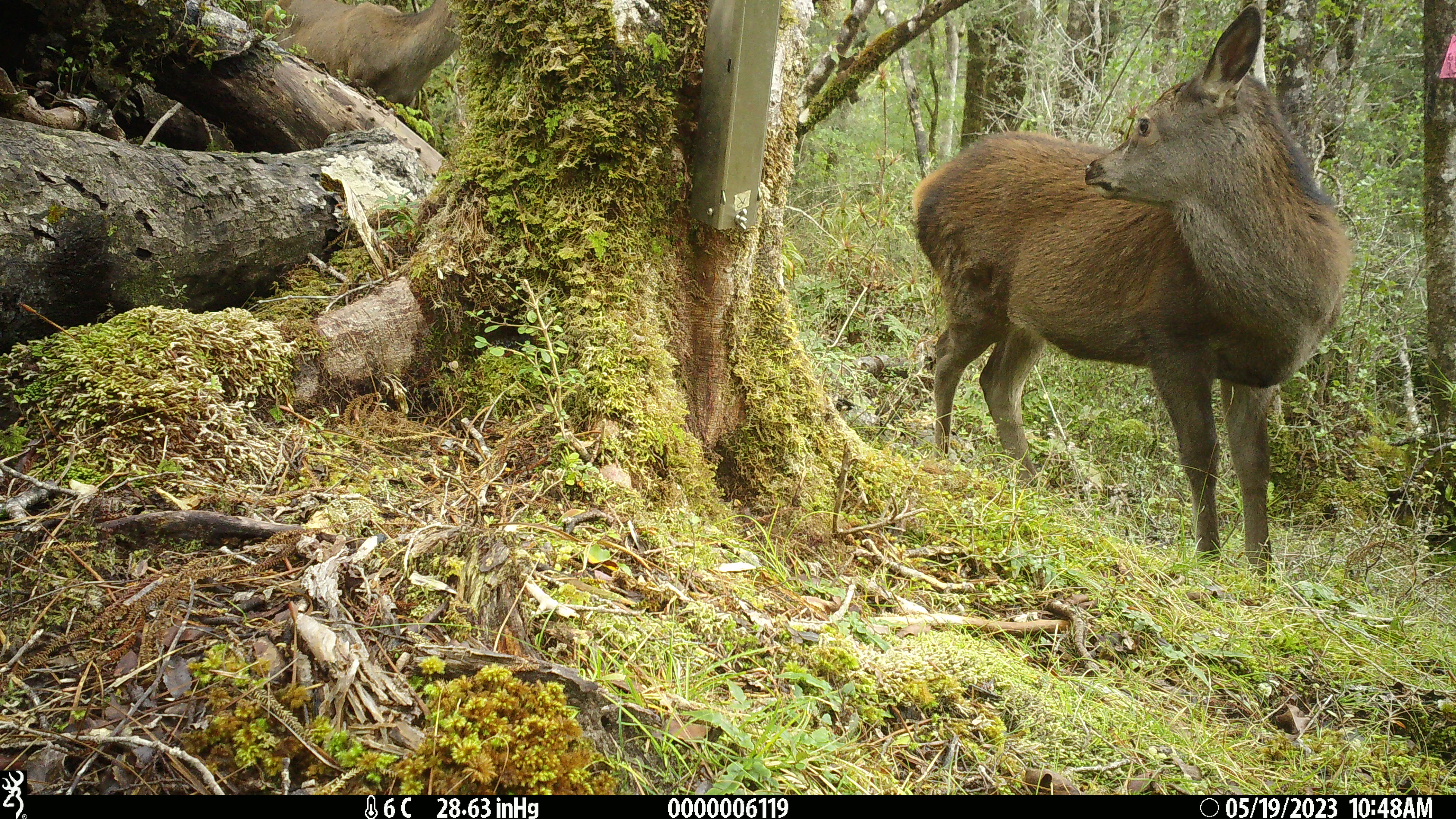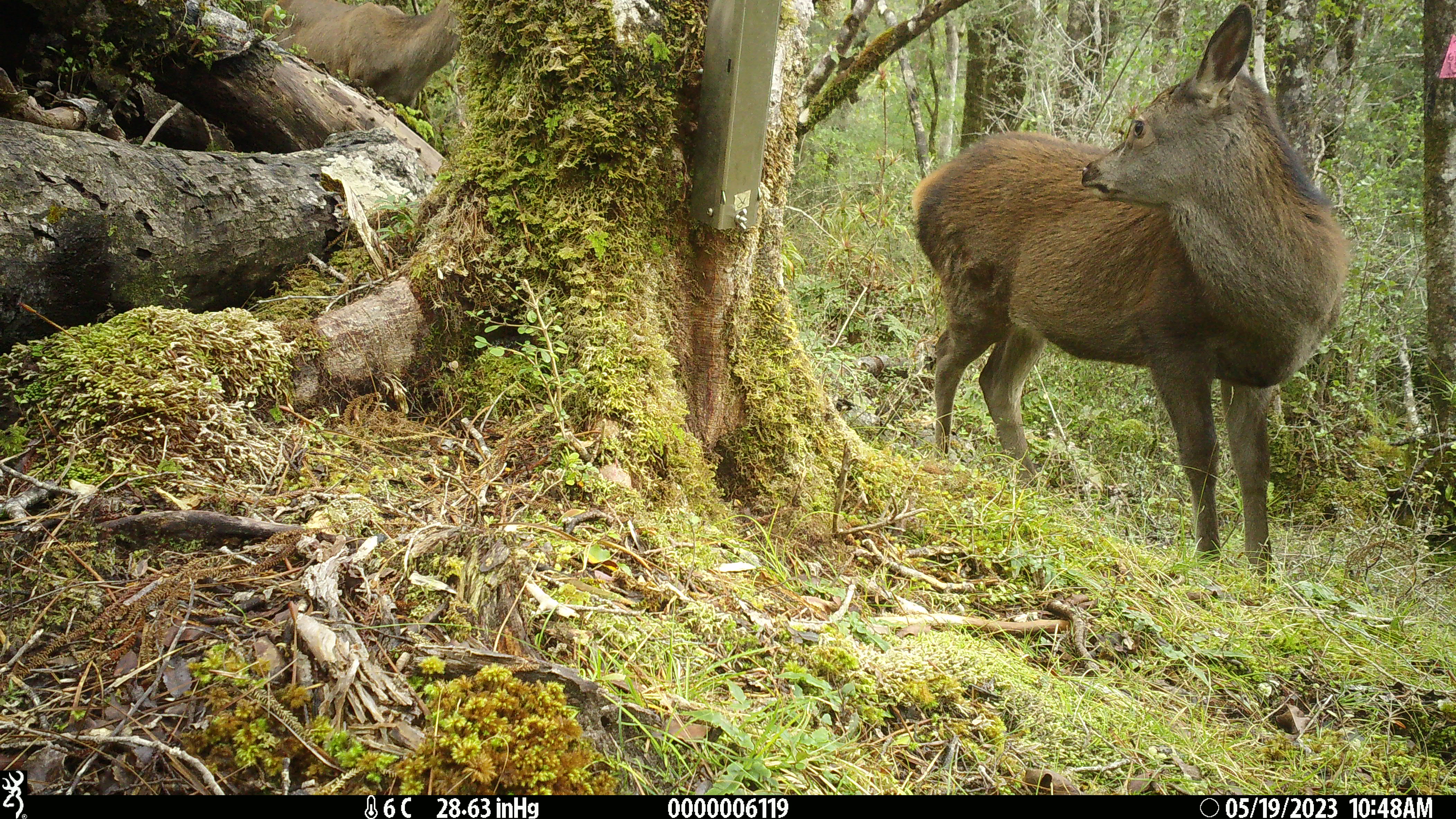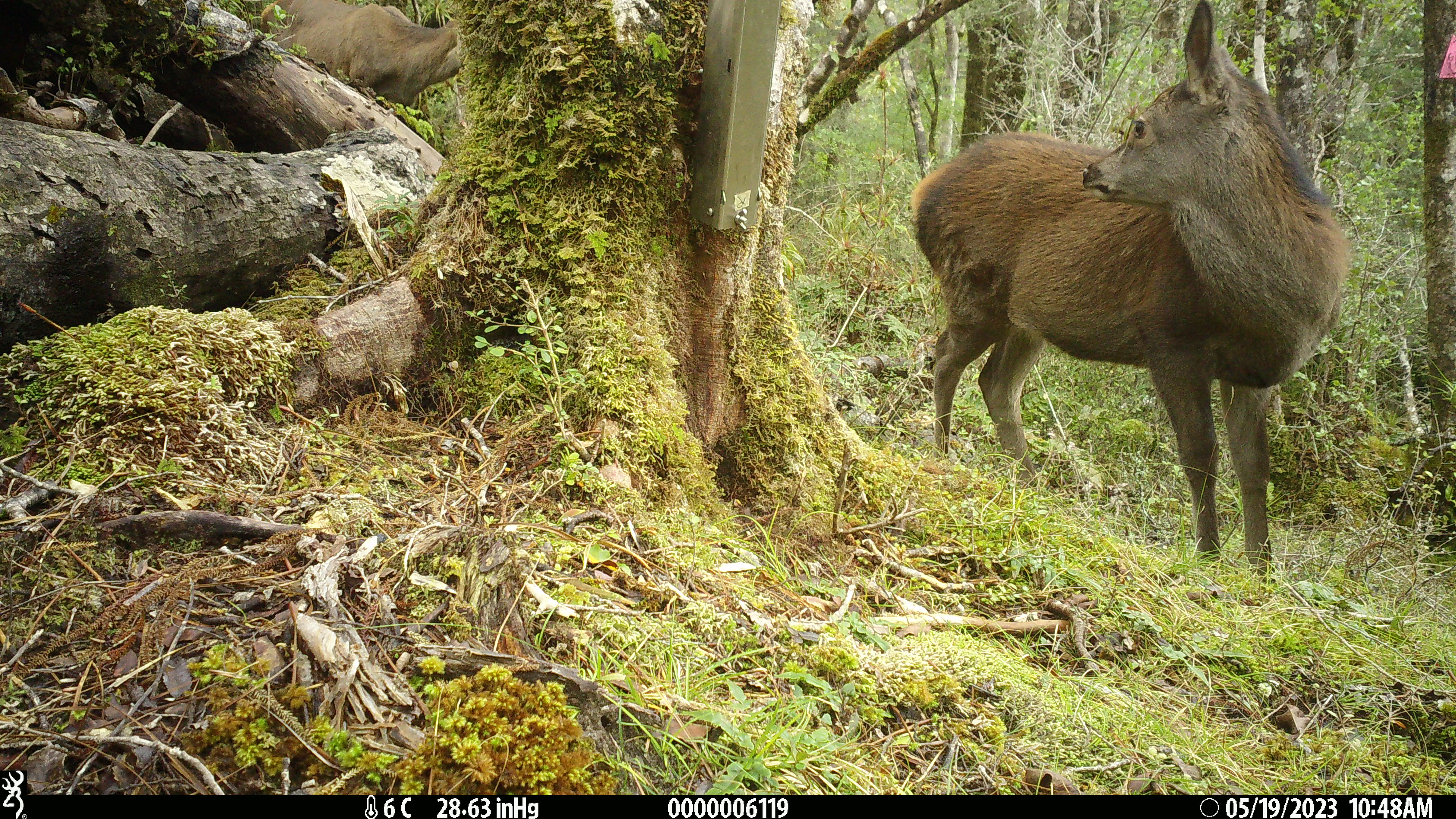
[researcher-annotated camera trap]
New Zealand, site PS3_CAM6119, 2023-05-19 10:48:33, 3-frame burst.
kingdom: Animalia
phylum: Chordata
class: Mammalia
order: Artiodactyla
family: Cervidae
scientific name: Cervidae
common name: deer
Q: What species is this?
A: Deer (Cervidae).